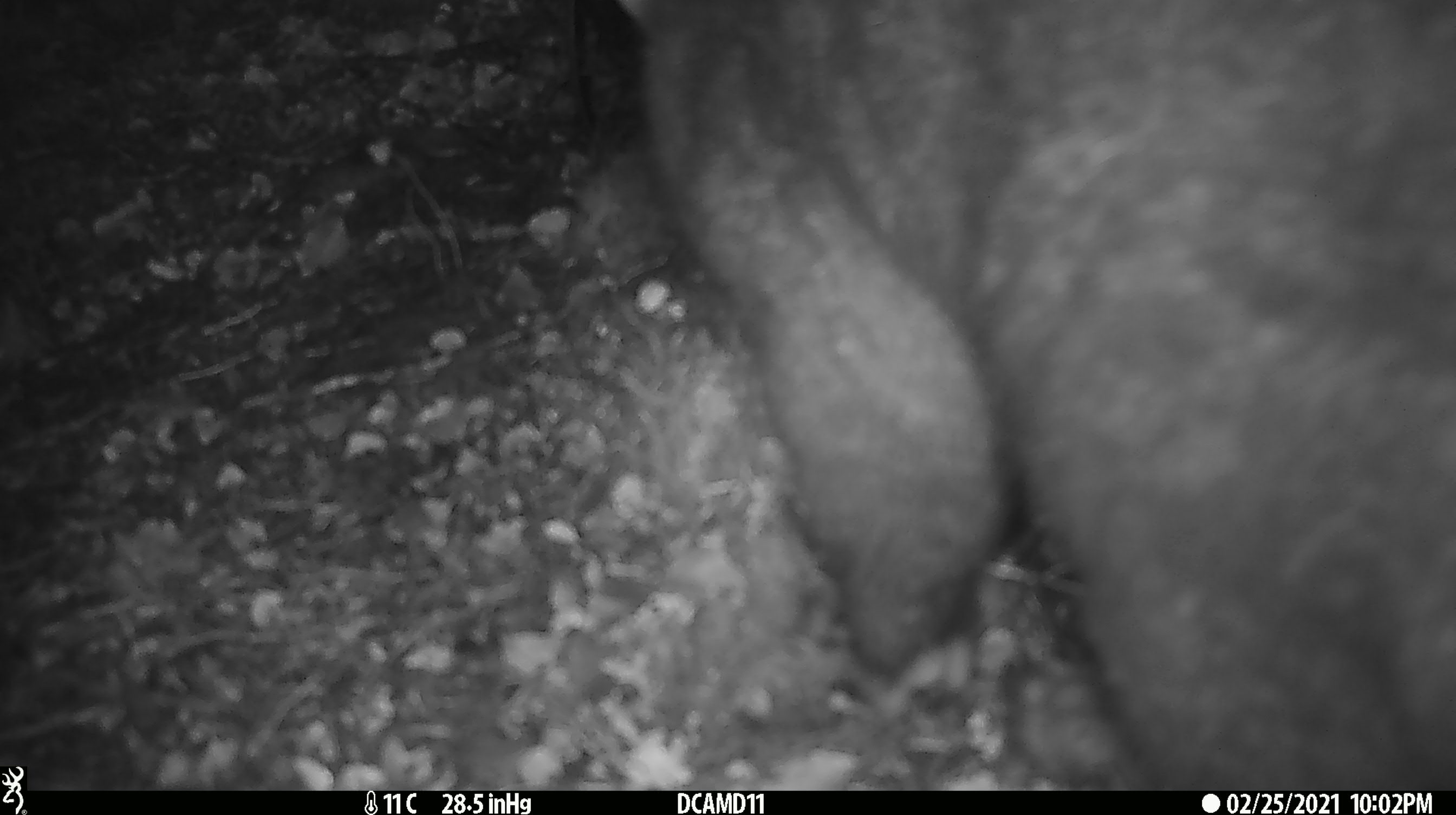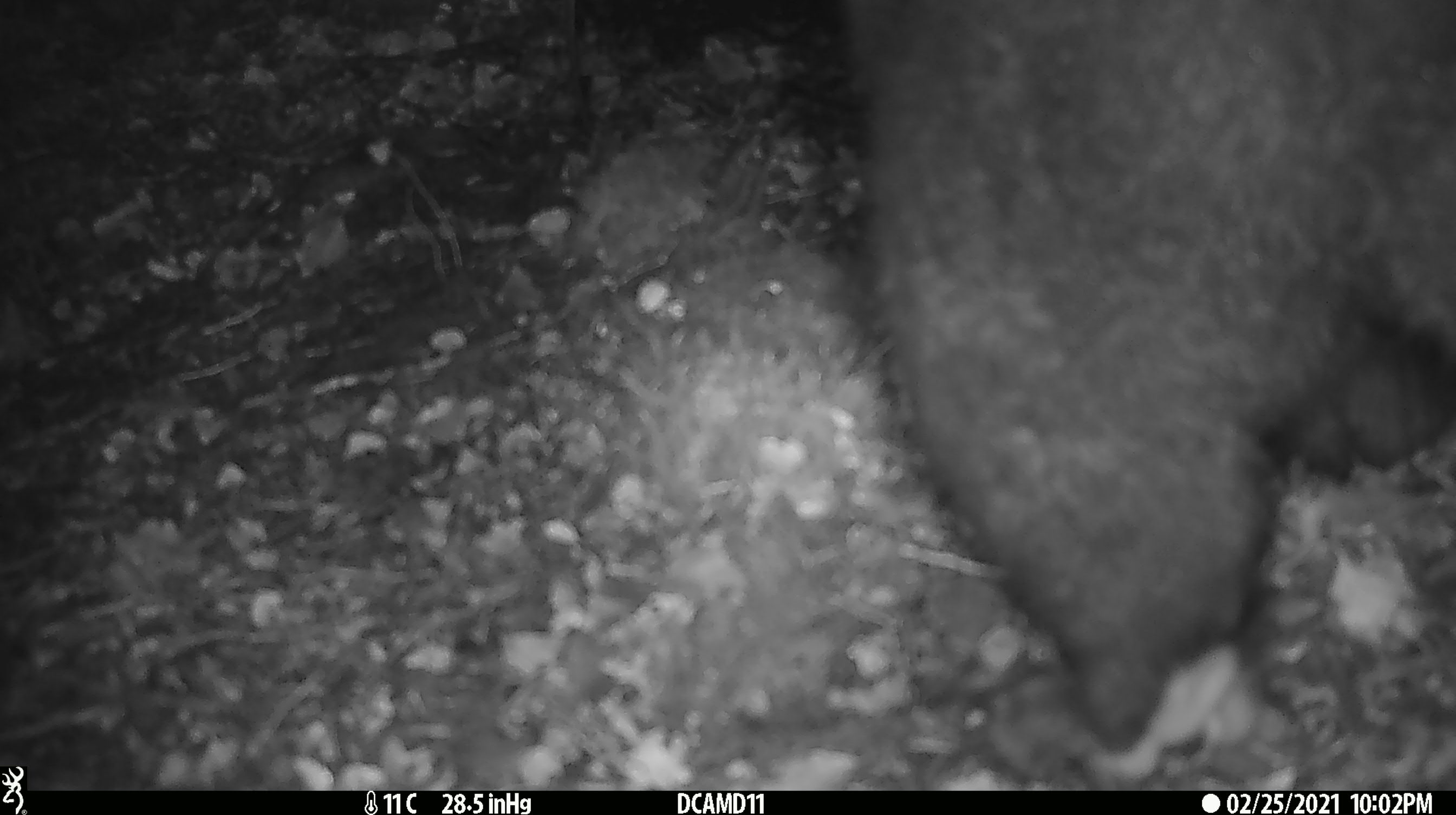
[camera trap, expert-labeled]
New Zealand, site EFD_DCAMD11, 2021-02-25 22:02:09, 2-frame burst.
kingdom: Animalia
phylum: Chordata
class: Mammalia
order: Diprotodontia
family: Phalangeridae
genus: Trichosurus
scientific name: Trichosurus vulpecula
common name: common brushtail possum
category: possum